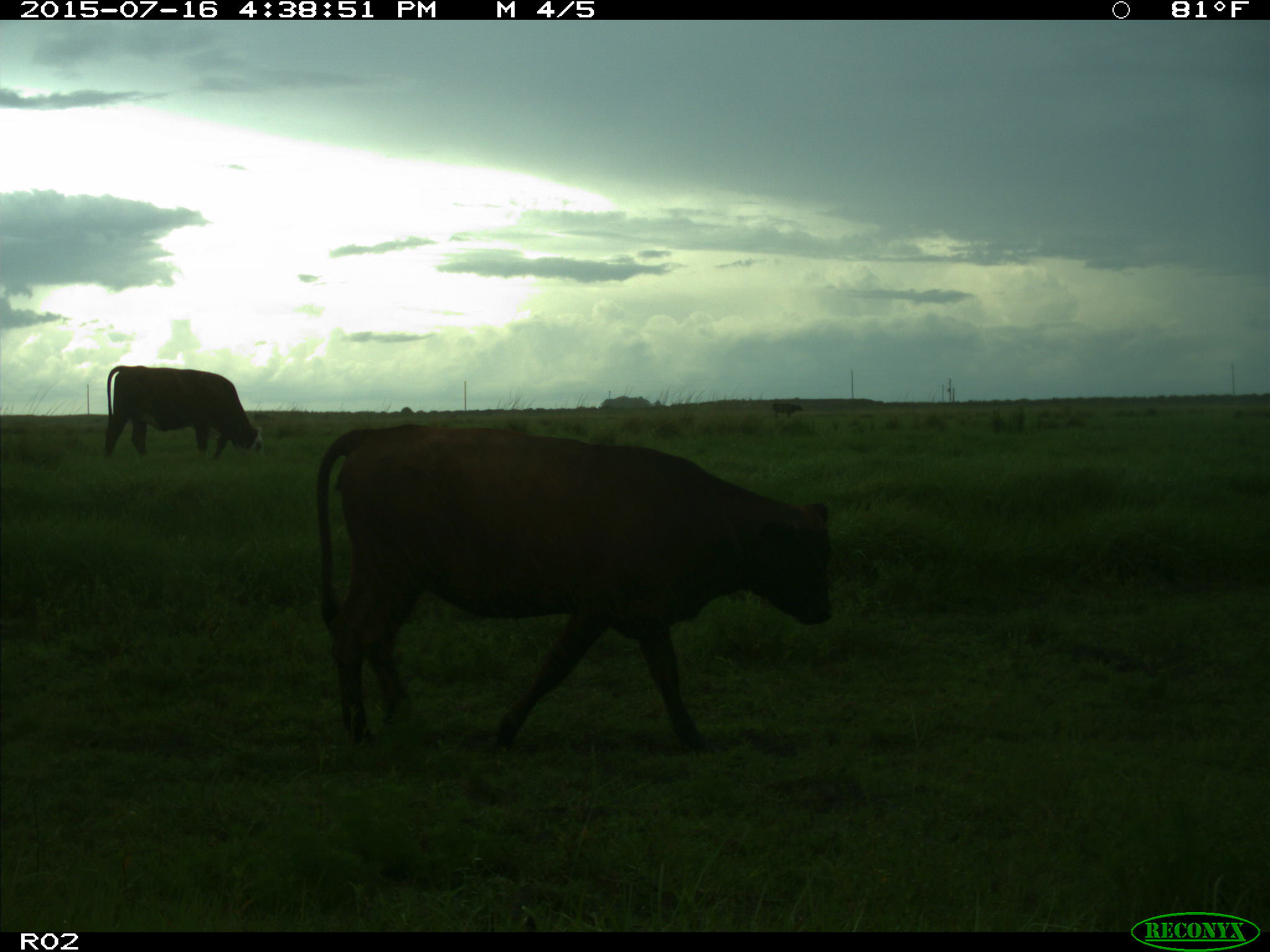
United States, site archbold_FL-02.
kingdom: Animalia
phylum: Chordata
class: Mammalia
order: Artiodactyla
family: Bovidae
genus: Bos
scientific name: Bos taurus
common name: domestic cow